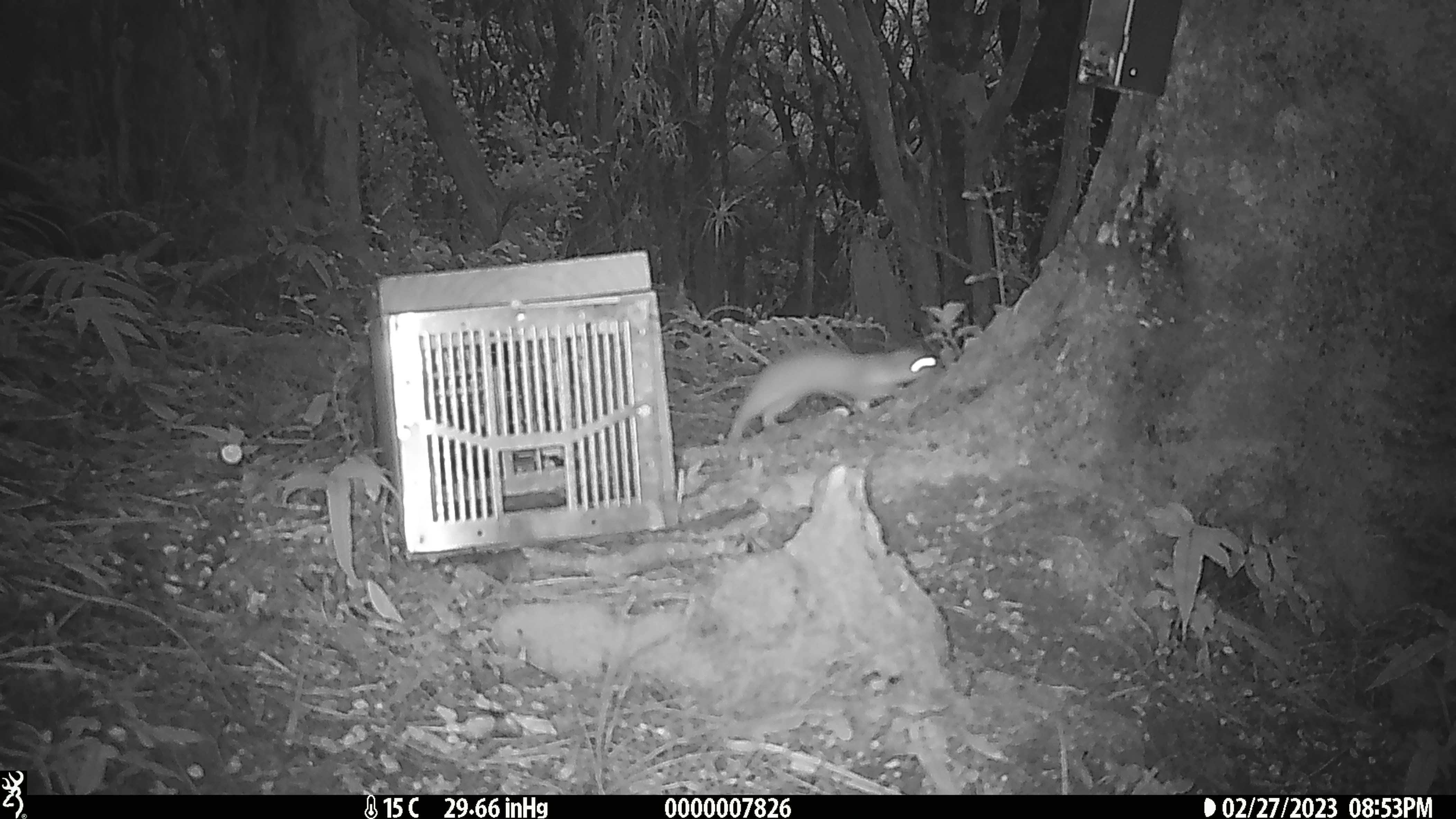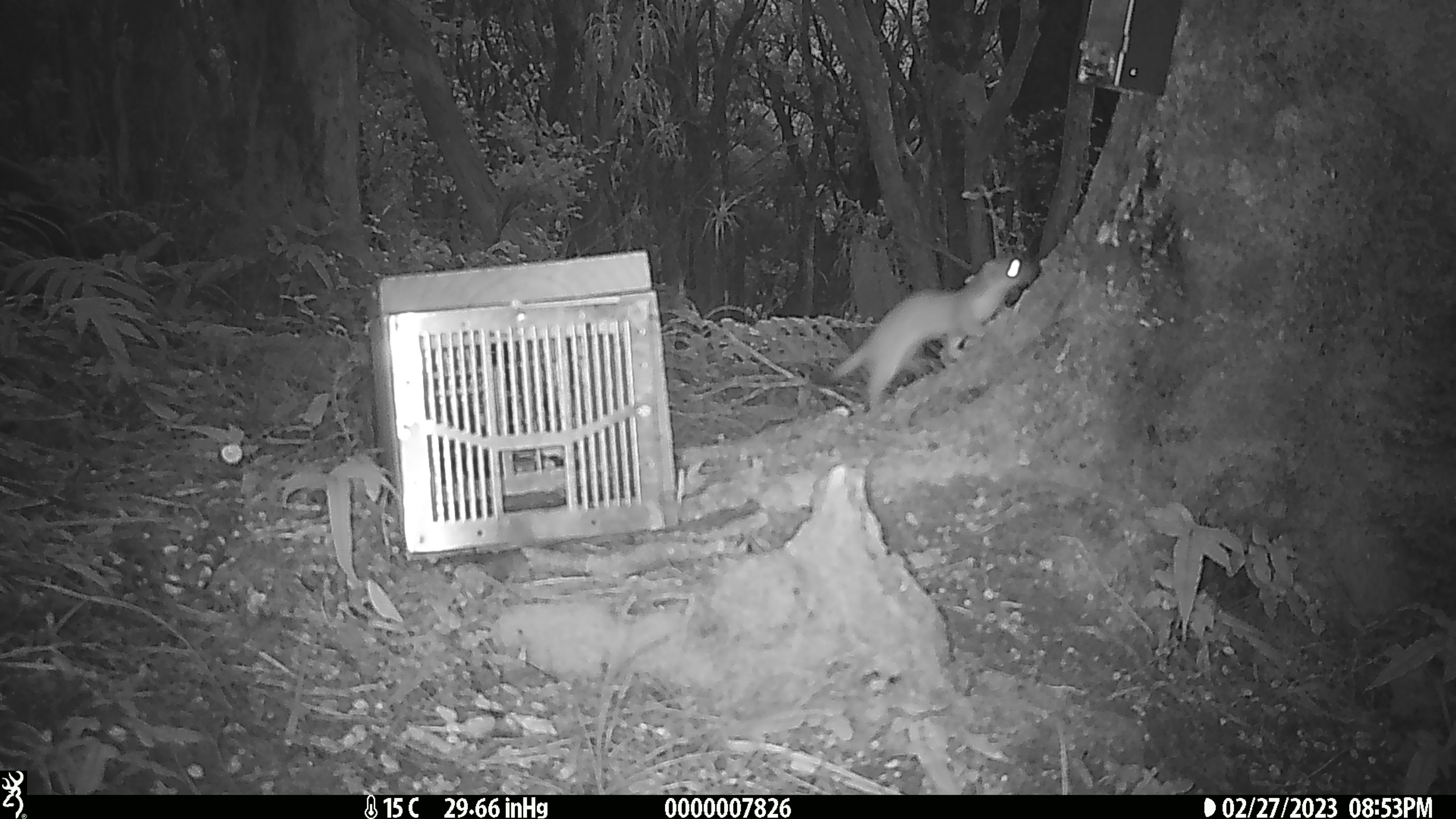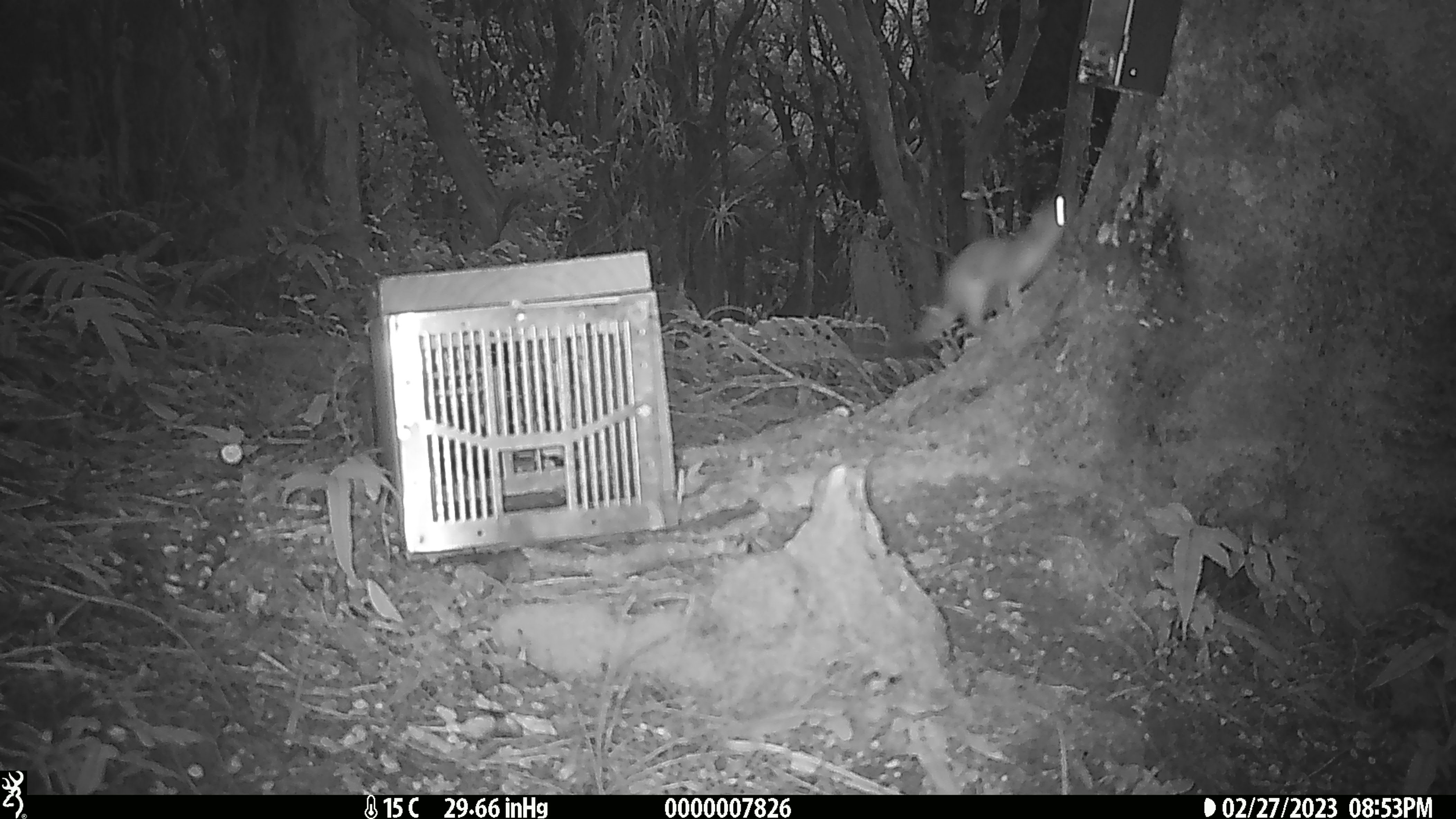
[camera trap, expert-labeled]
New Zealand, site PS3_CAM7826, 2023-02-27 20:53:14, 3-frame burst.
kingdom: Animalia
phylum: Chordata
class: Mammalia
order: Carnivora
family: Mustelidae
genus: Mustela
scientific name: Mustela erminea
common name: stoat